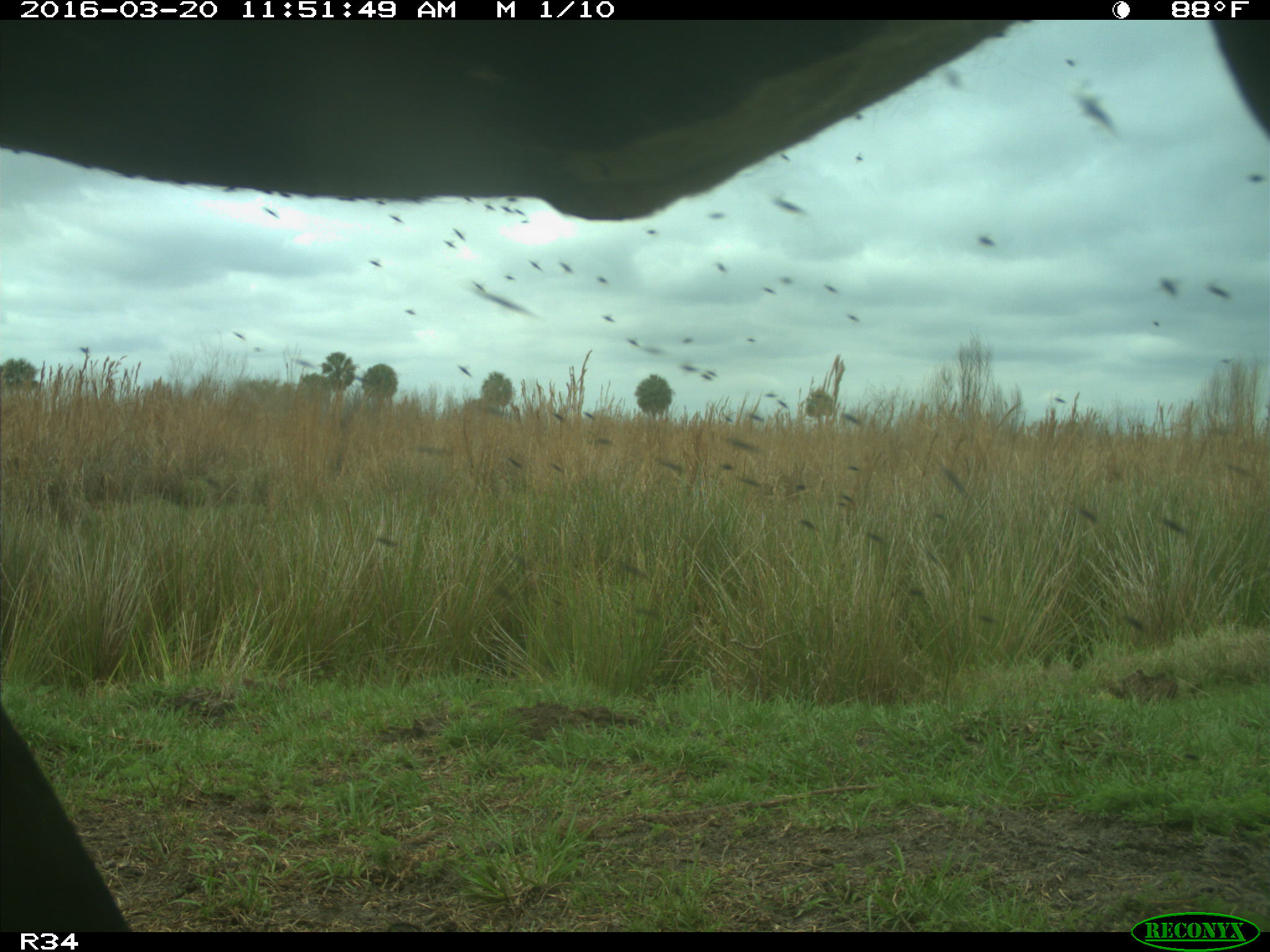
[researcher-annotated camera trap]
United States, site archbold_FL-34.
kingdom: Animalia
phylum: Chordata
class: Mammalia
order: Artiodactyla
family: Bovidae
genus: Bos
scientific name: Bos taurus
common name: domestic cow